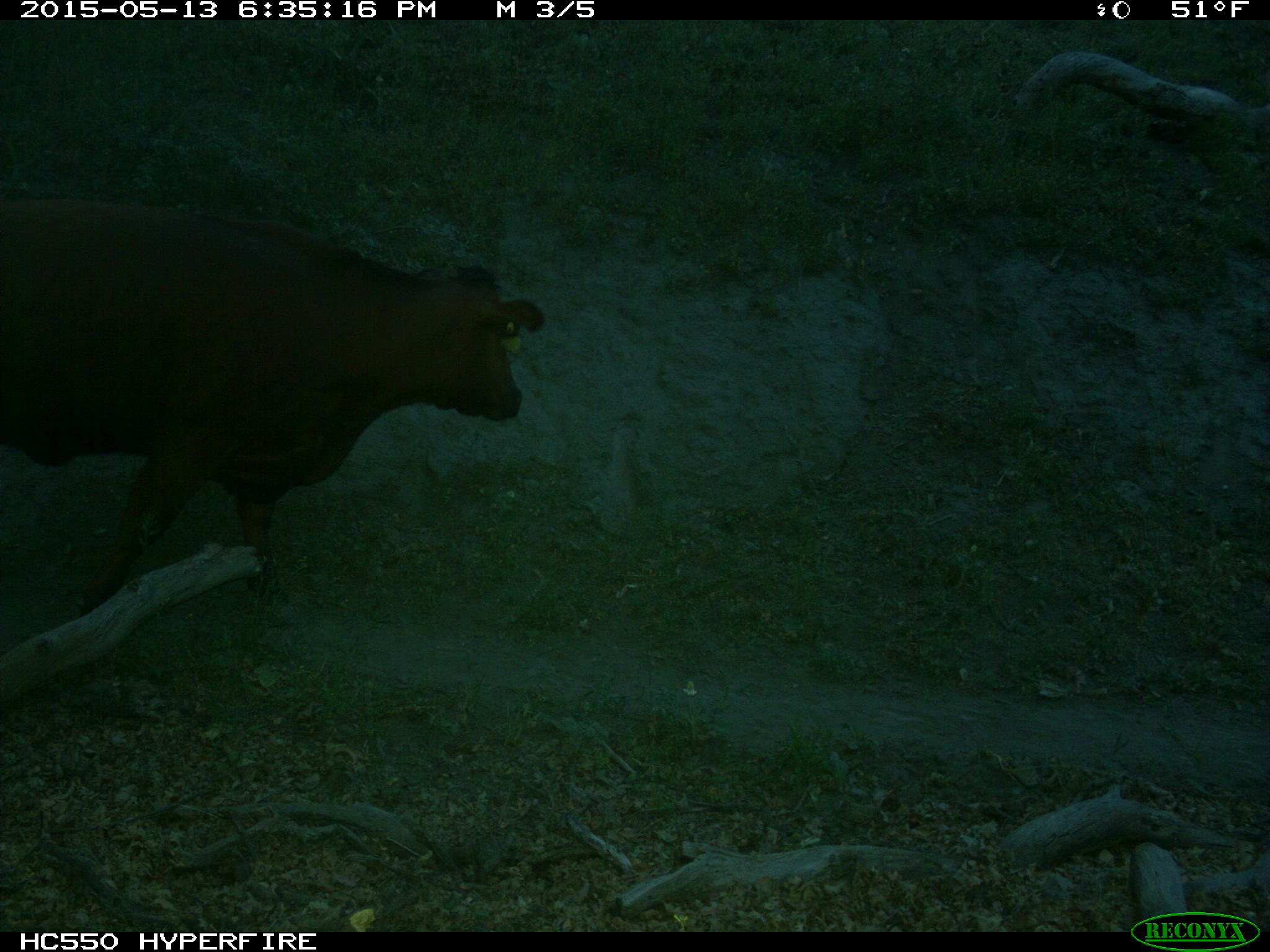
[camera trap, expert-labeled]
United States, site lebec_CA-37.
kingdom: Animalia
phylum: Chordata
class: Mammalia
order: Artiodactyla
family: Bovidae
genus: Bos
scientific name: Bos taurus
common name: domestic cow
Bos taurus (domestic cow).